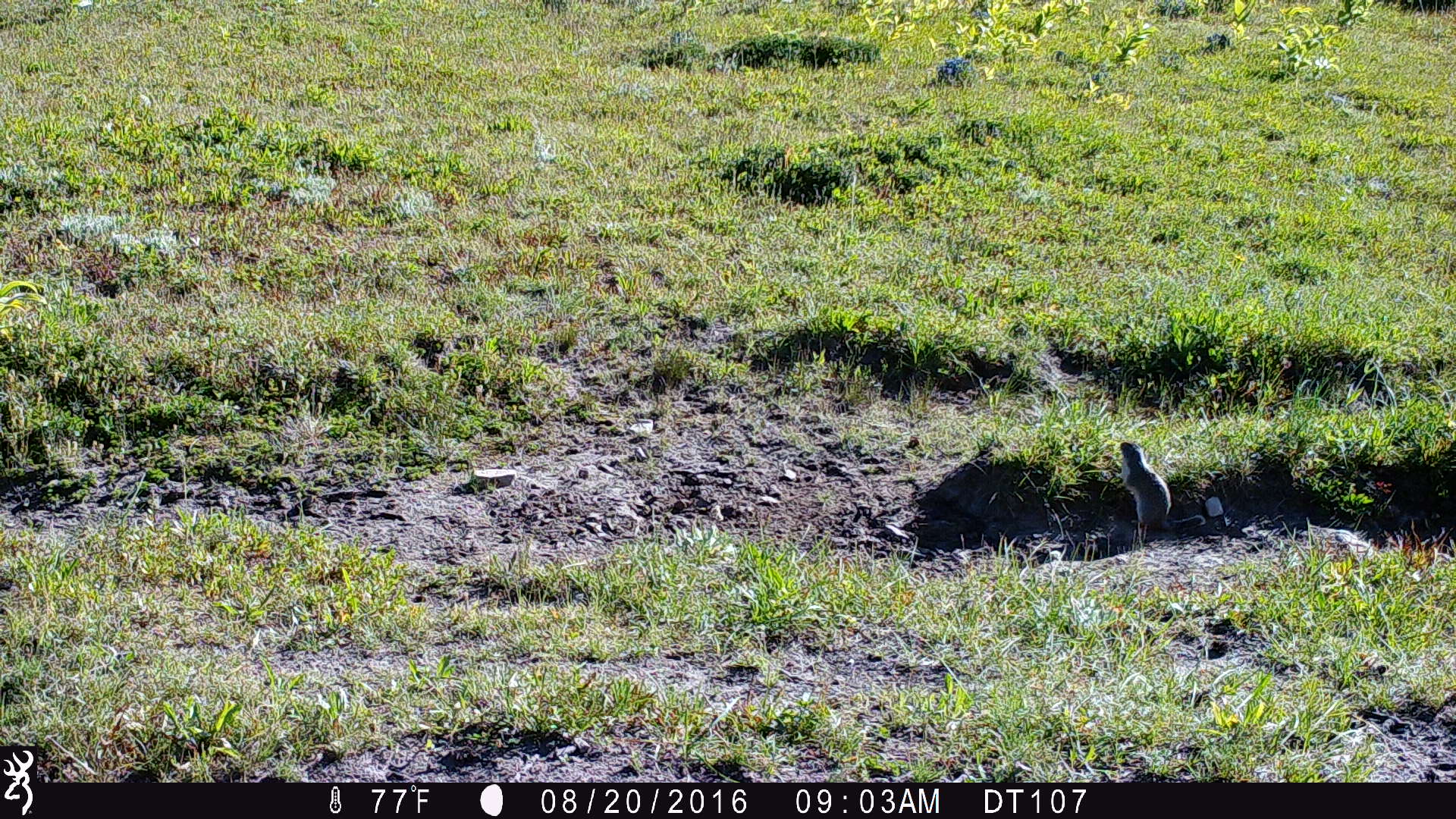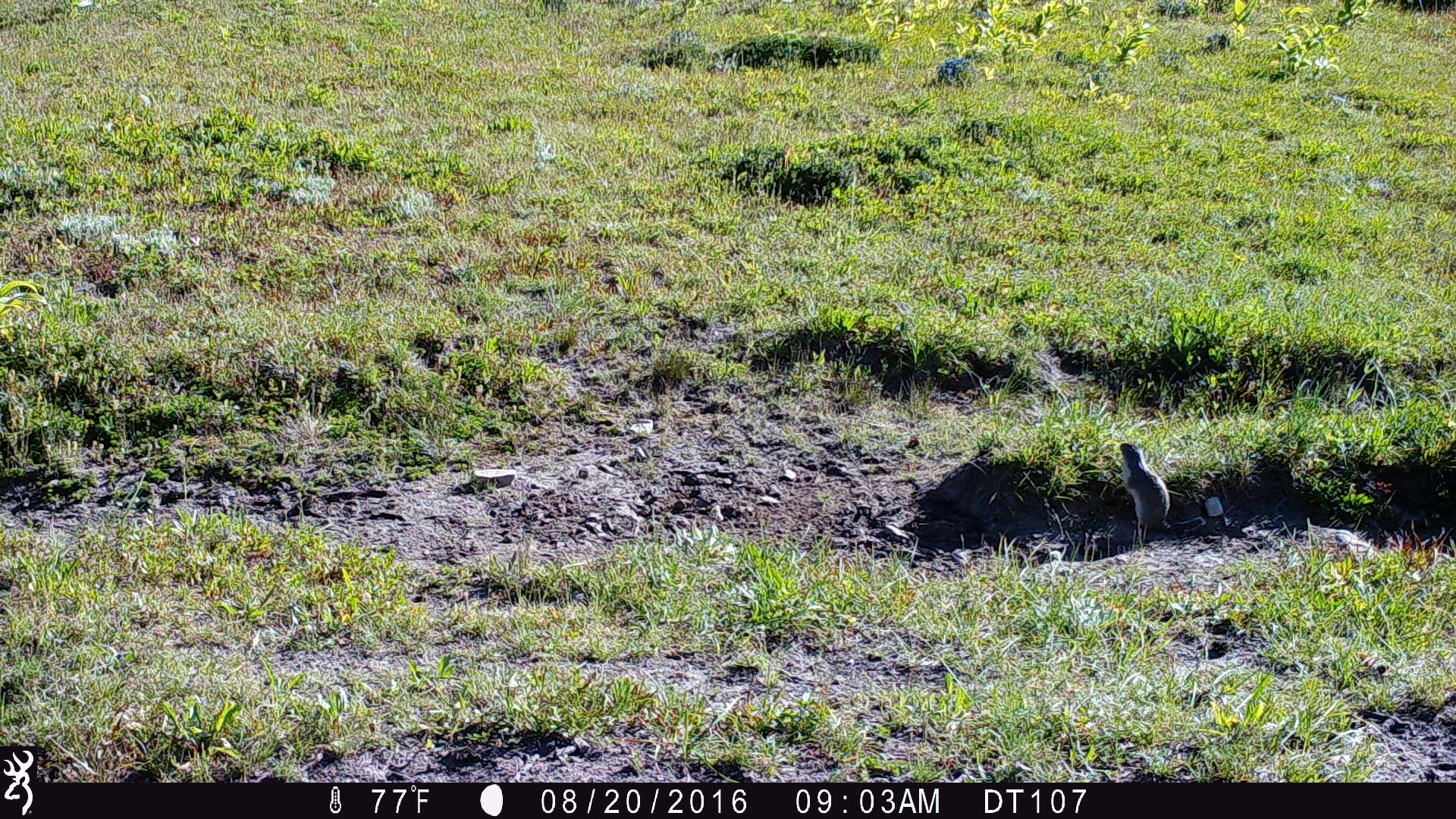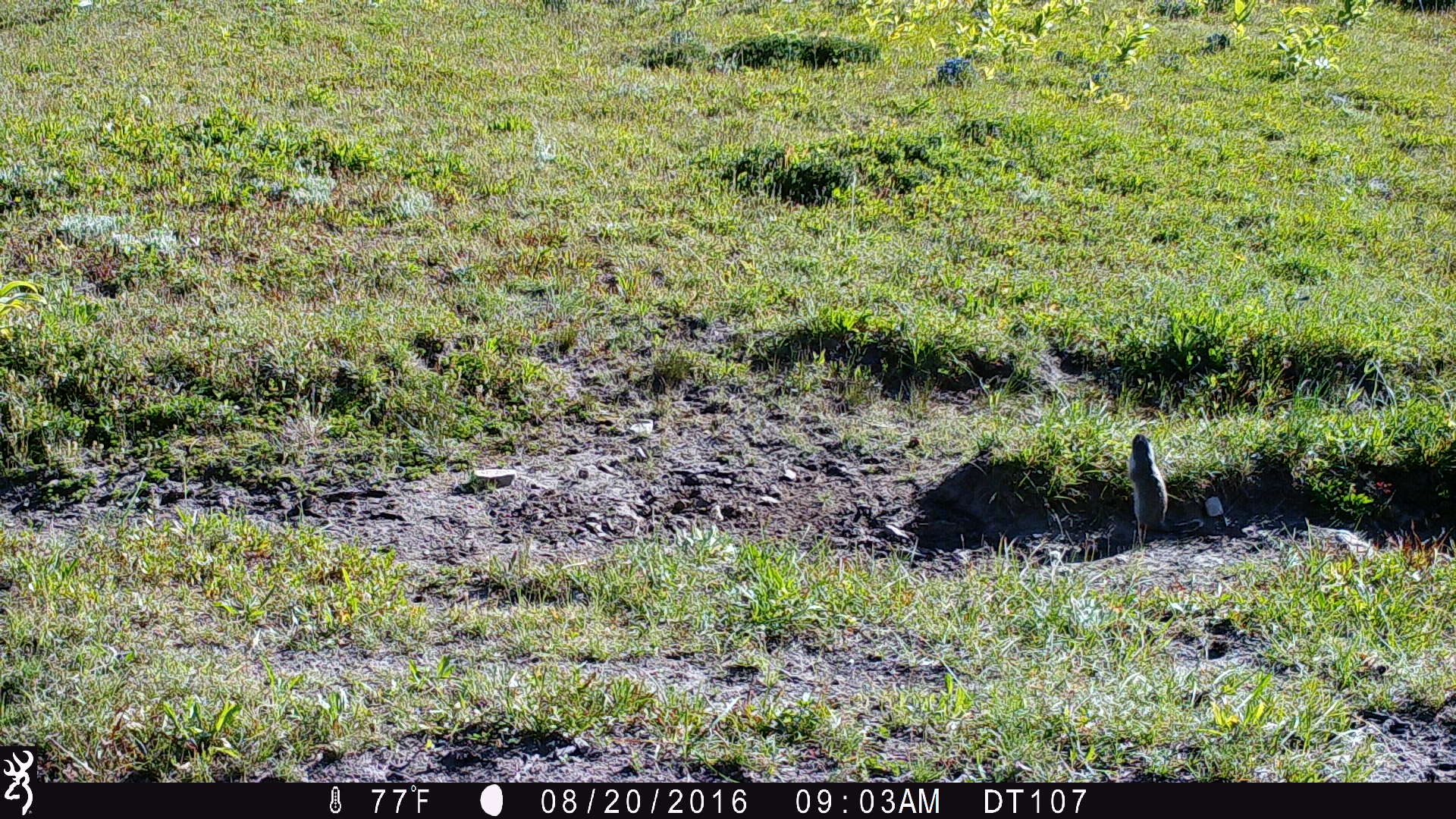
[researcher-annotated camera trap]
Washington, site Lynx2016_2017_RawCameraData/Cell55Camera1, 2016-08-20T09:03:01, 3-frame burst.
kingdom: Animalia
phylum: Chordata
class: Mammalia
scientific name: Mammalia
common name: small mammal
Small mammal (Mammalia). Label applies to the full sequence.